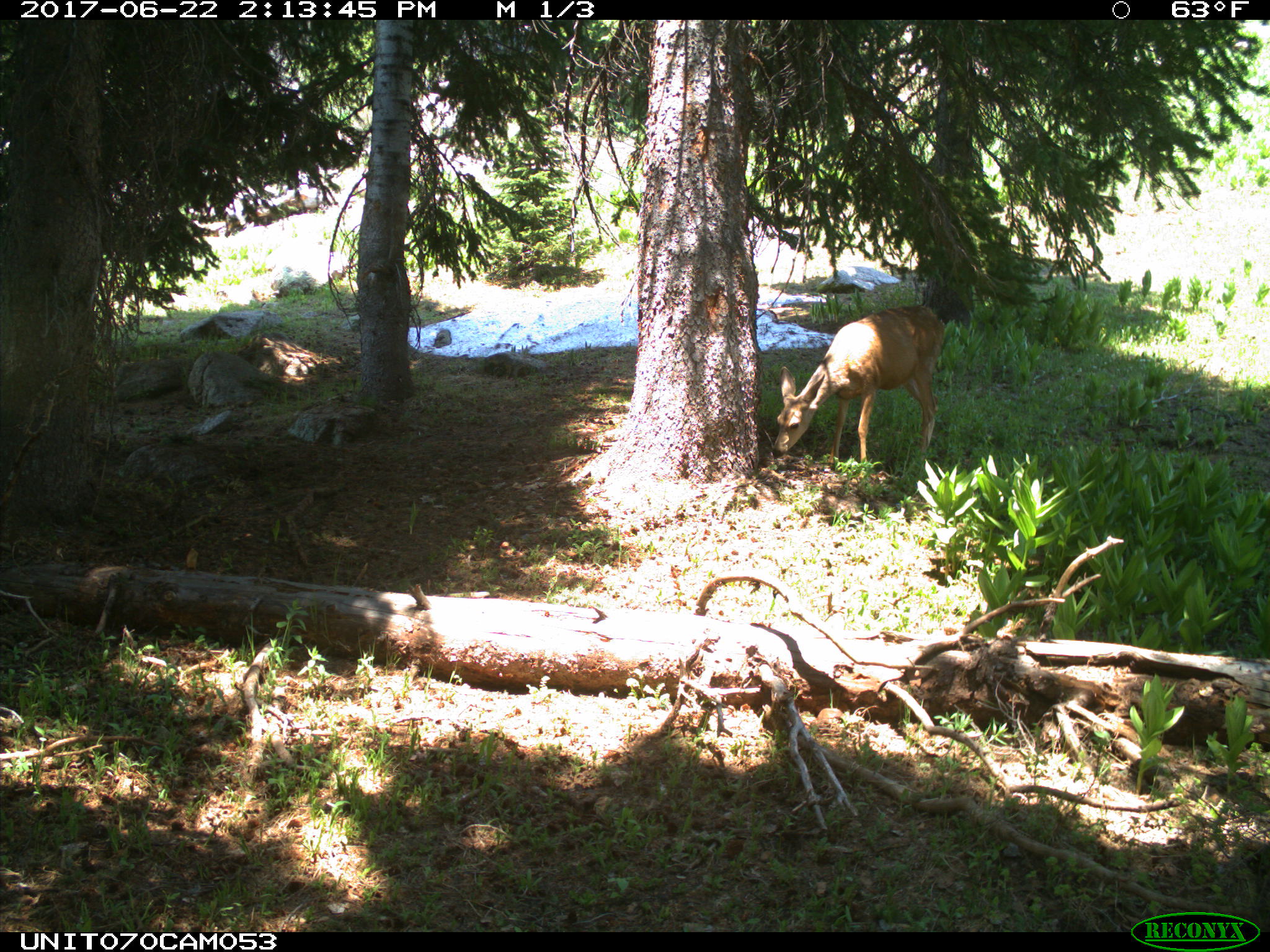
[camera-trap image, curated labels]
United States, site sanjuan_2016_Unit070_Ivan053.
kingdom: Animalia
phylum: Chordata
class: Mammalia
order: Artiodactyla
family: Cervidae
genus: Odocoileus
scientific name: Odocoileus hemionus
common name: mule deer